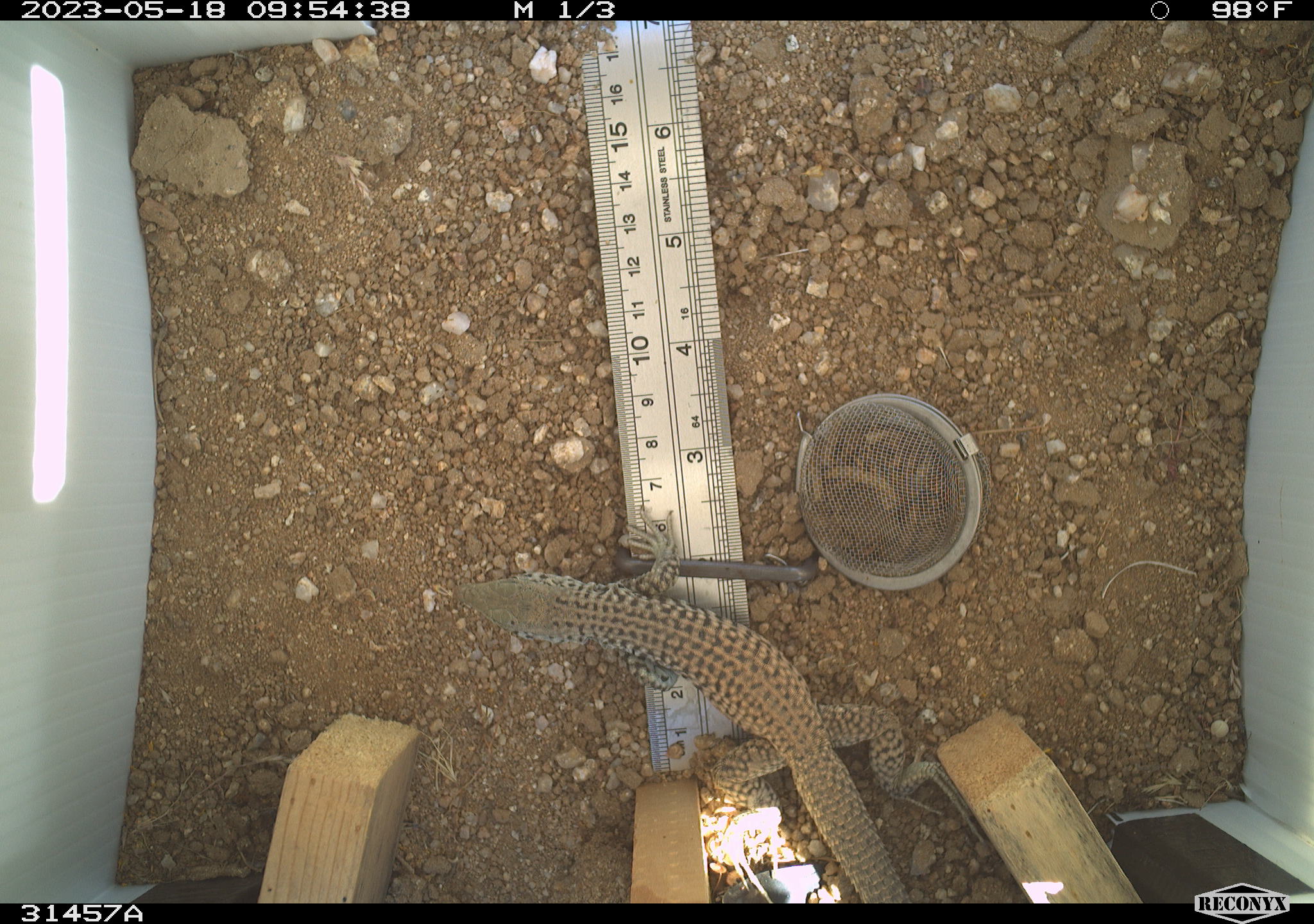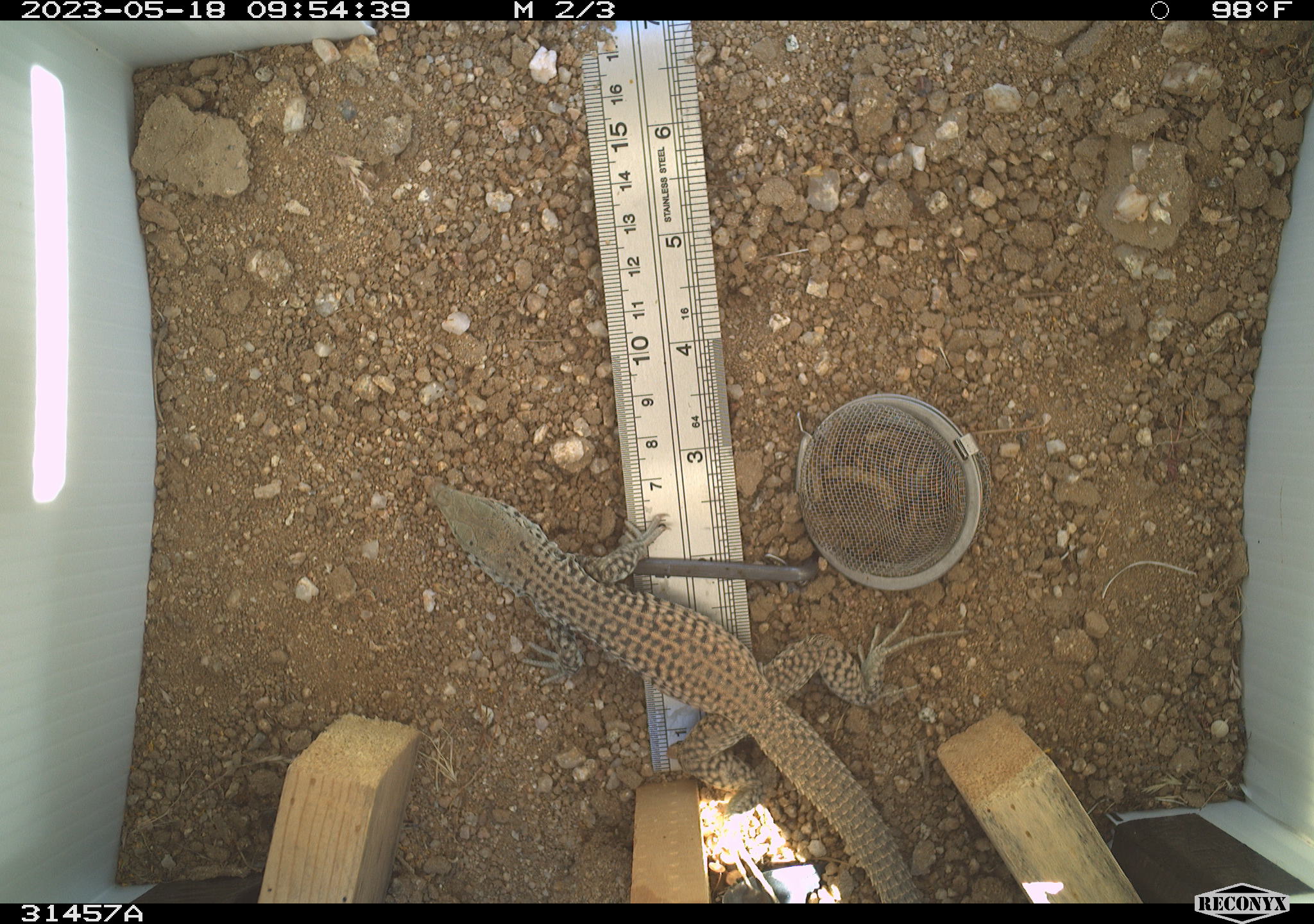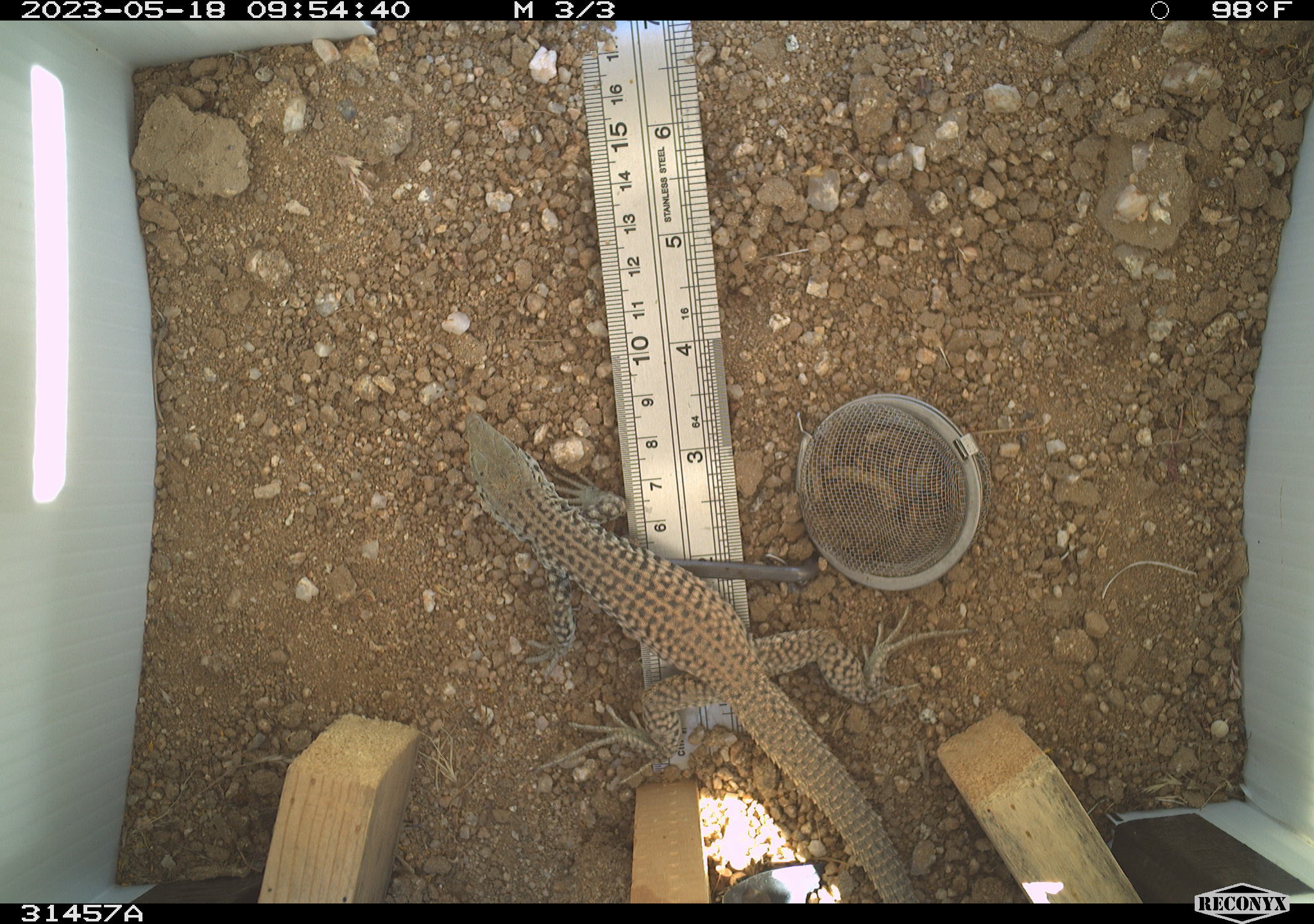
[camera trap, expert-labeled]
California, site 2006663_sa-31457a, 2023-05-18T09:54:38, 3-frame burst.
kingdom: Animalia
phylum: Chordata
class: Reptilia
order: Squamata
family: Teiidae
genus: Aspidoscelis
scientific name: Aspidoscelis tigris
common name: western whiptail